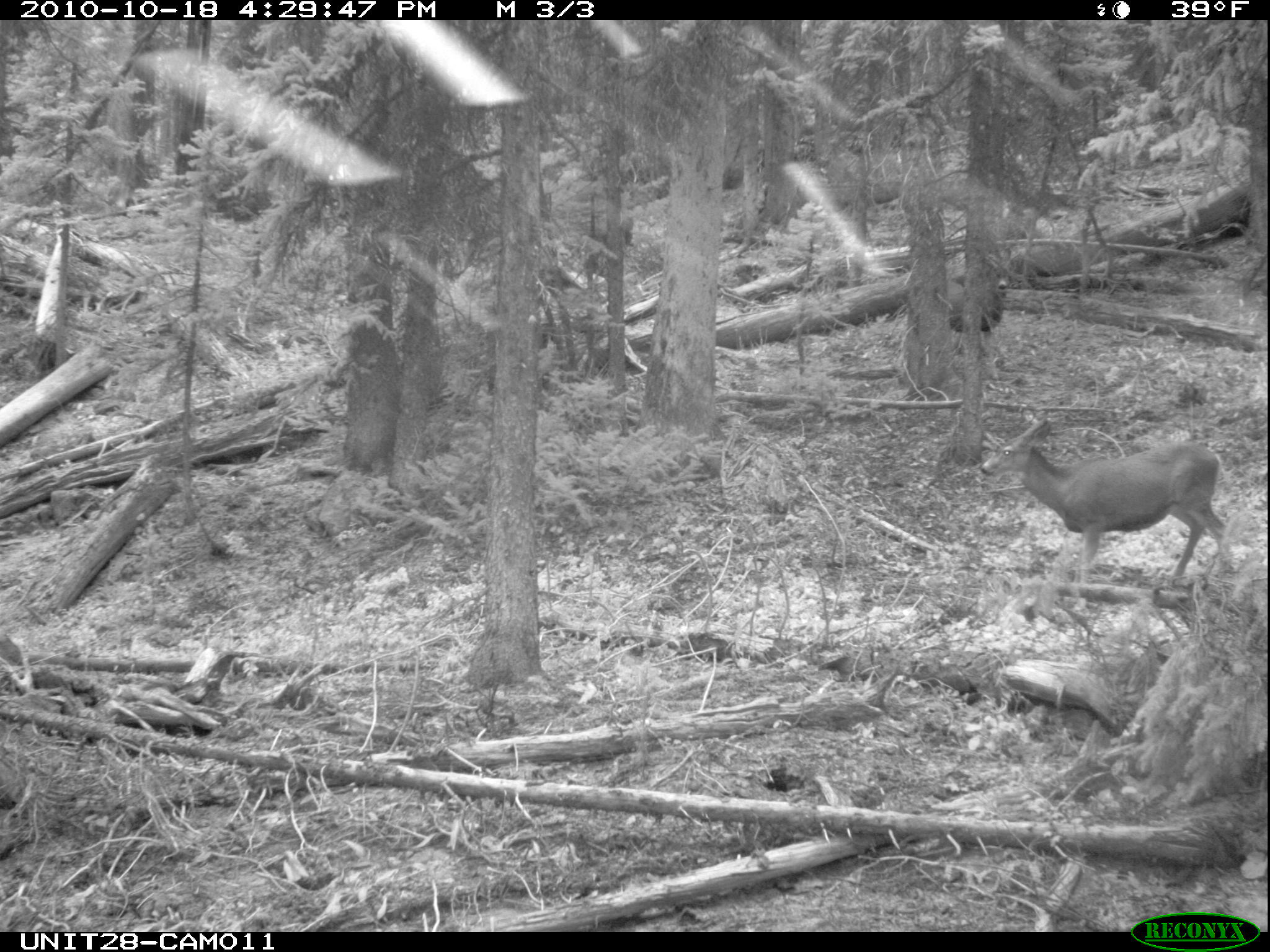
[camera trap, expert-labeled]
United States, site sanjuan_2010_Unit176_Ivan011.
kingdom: Animalia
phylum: Chordata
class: Mammalia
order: Artiodactyla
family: Cervidae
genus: Odocoileus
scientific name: Odocoileus hemionus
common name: mule deer